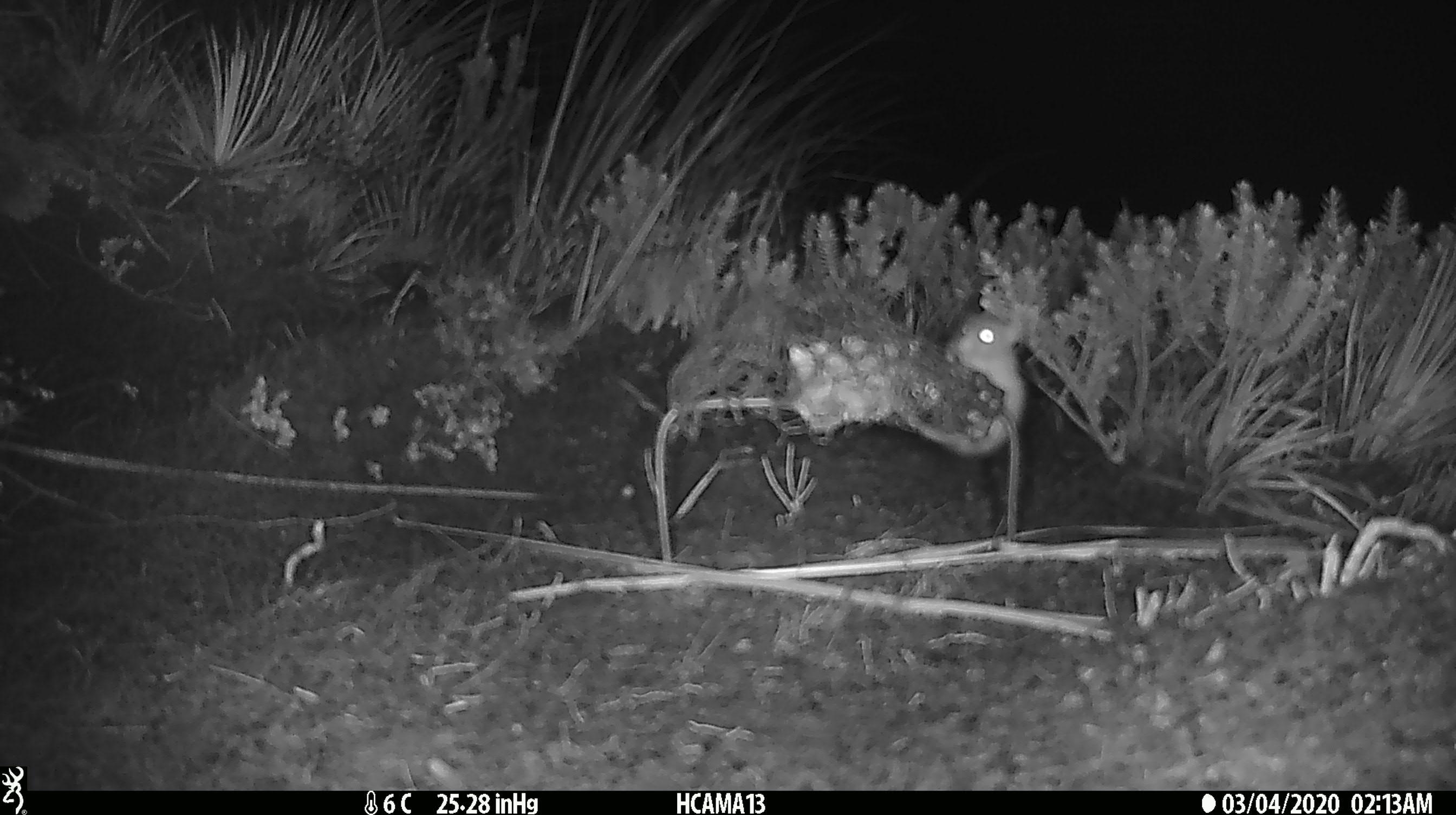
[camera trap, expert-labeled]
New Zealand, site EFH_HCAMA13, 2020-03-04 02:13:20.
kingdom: Animalia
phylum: Chordata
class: Mammalia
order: Rodentia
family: Muridae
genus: Mus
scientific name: Mus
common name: mouse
Mouse (Mus).